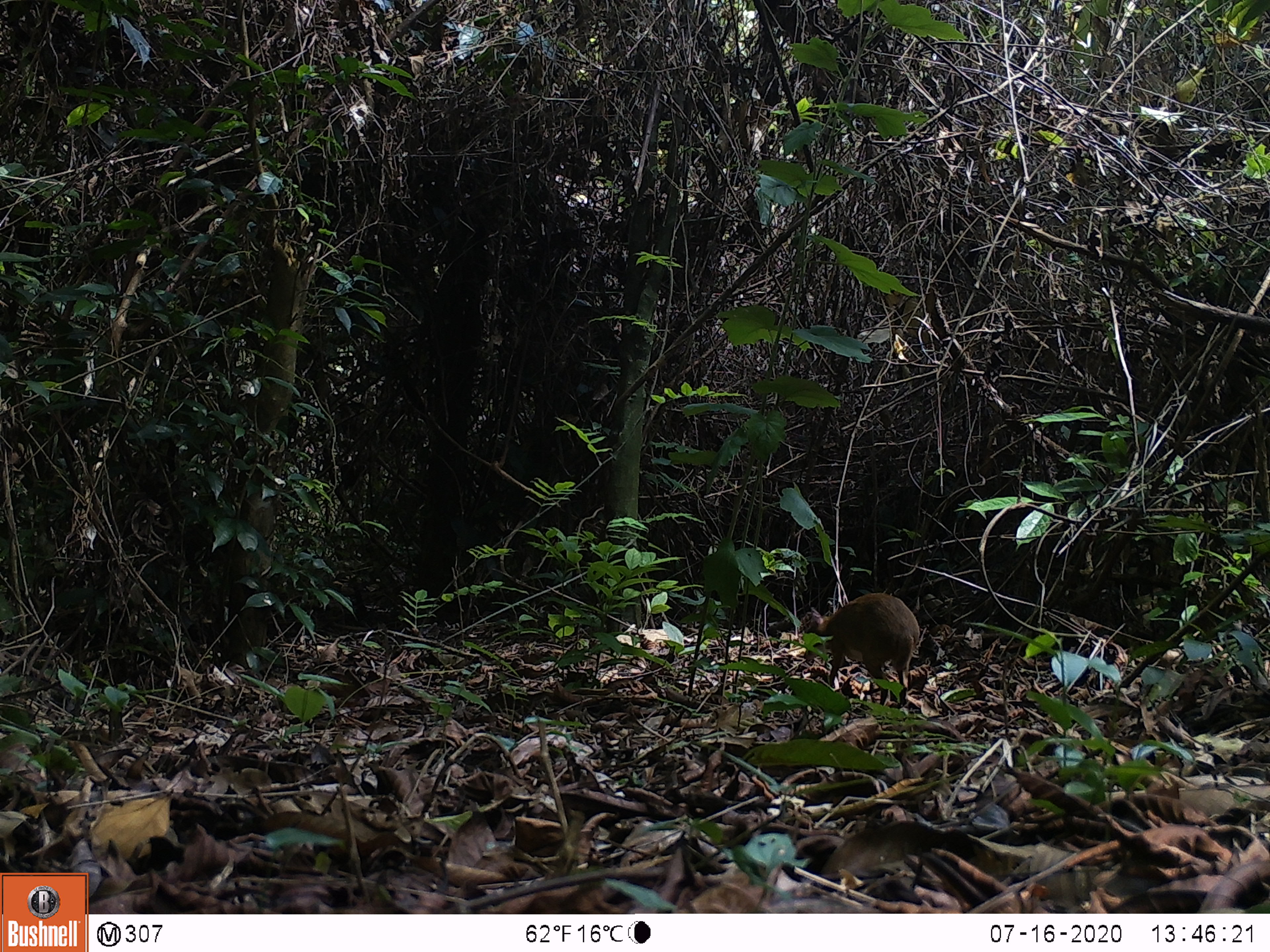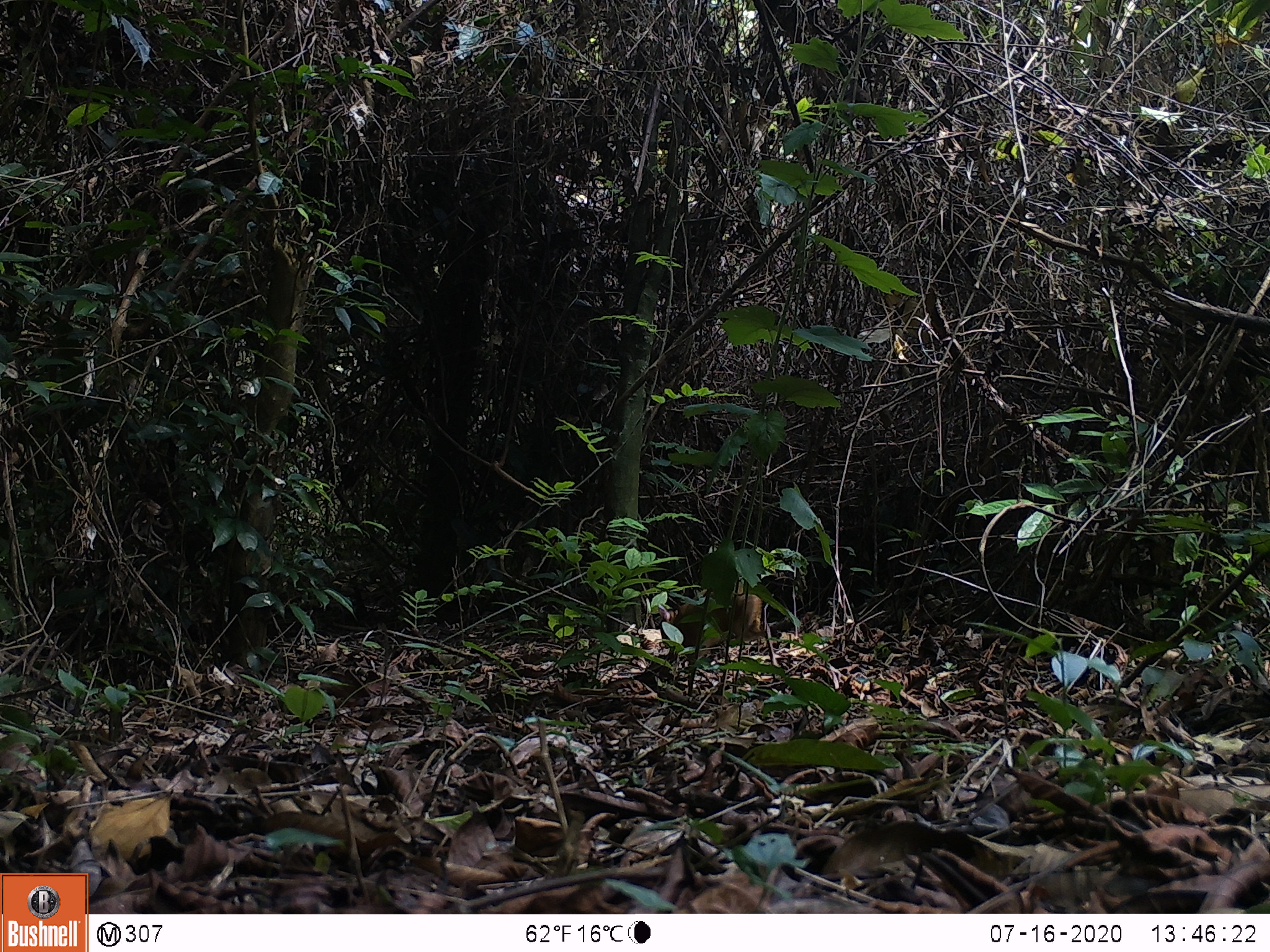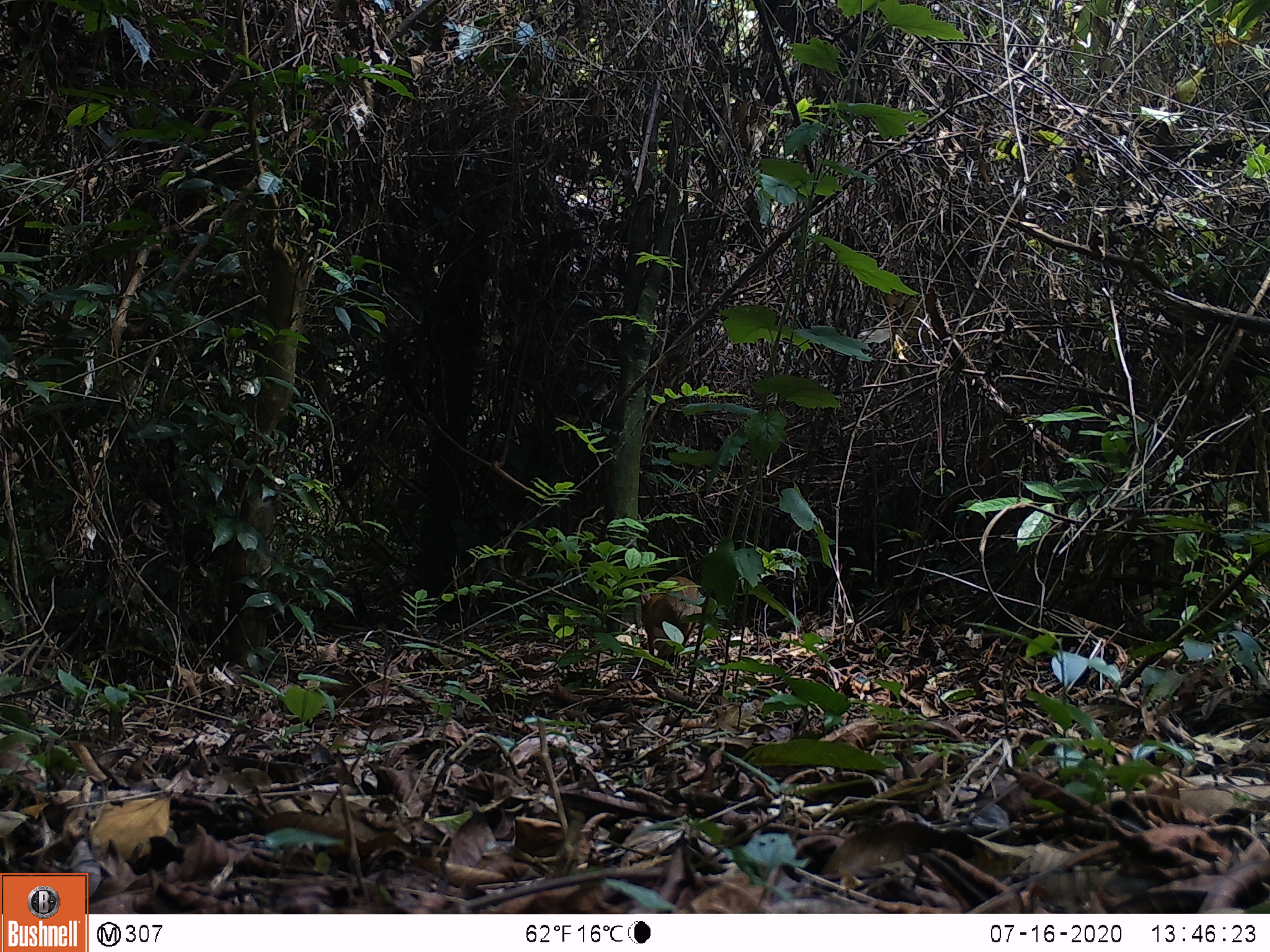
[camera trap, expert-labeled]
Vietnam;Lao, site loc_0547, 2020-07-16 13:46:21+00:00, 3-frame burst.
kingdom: Animalia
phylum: Chordata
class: Mammalia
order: Artiodactyla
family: Tragulidae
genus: Moschiola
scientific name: Moschiola meminna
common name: chevrotain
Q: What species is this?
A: Chevrotain (Moschiola meminna).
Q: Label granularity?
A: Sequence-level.